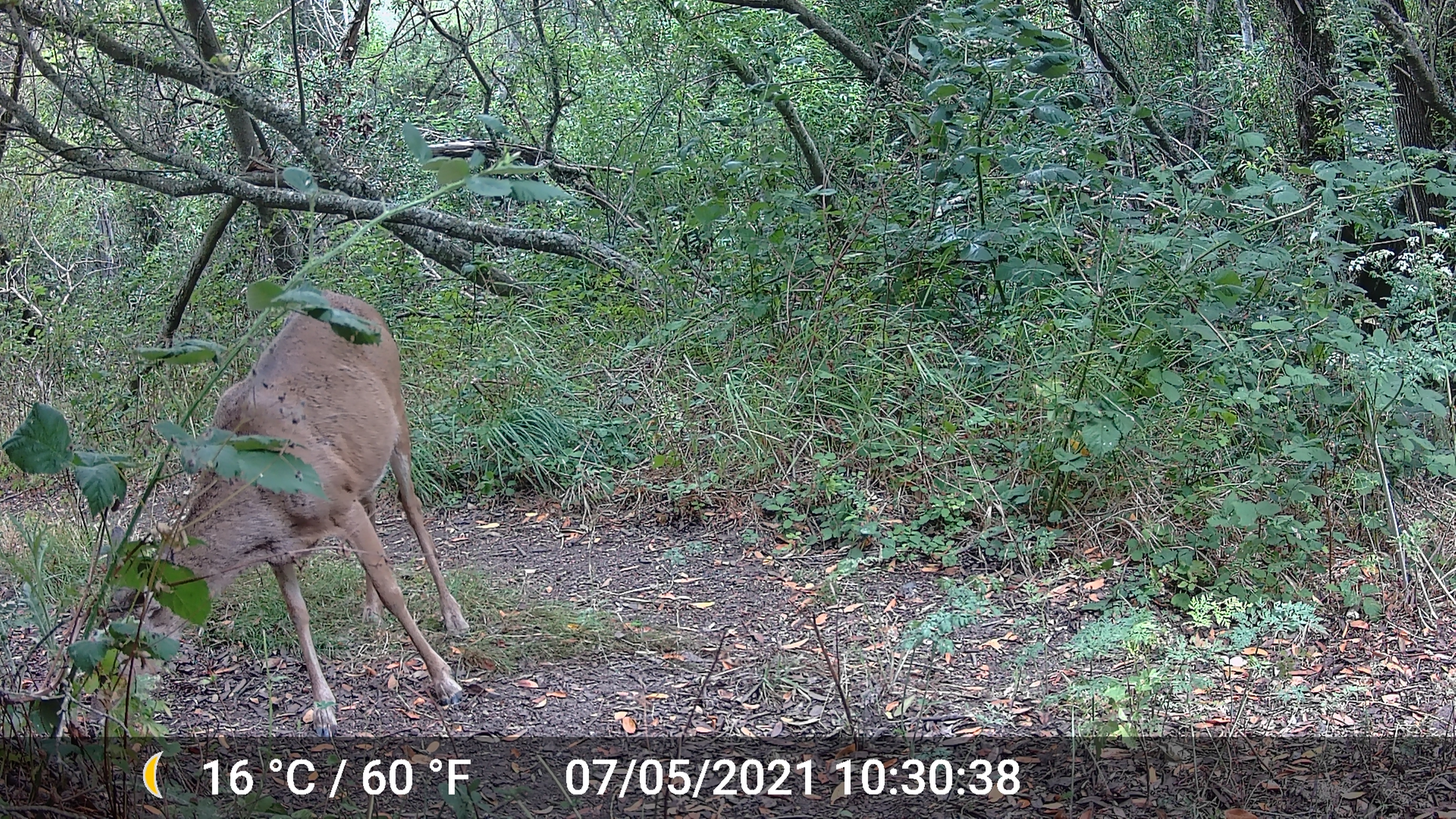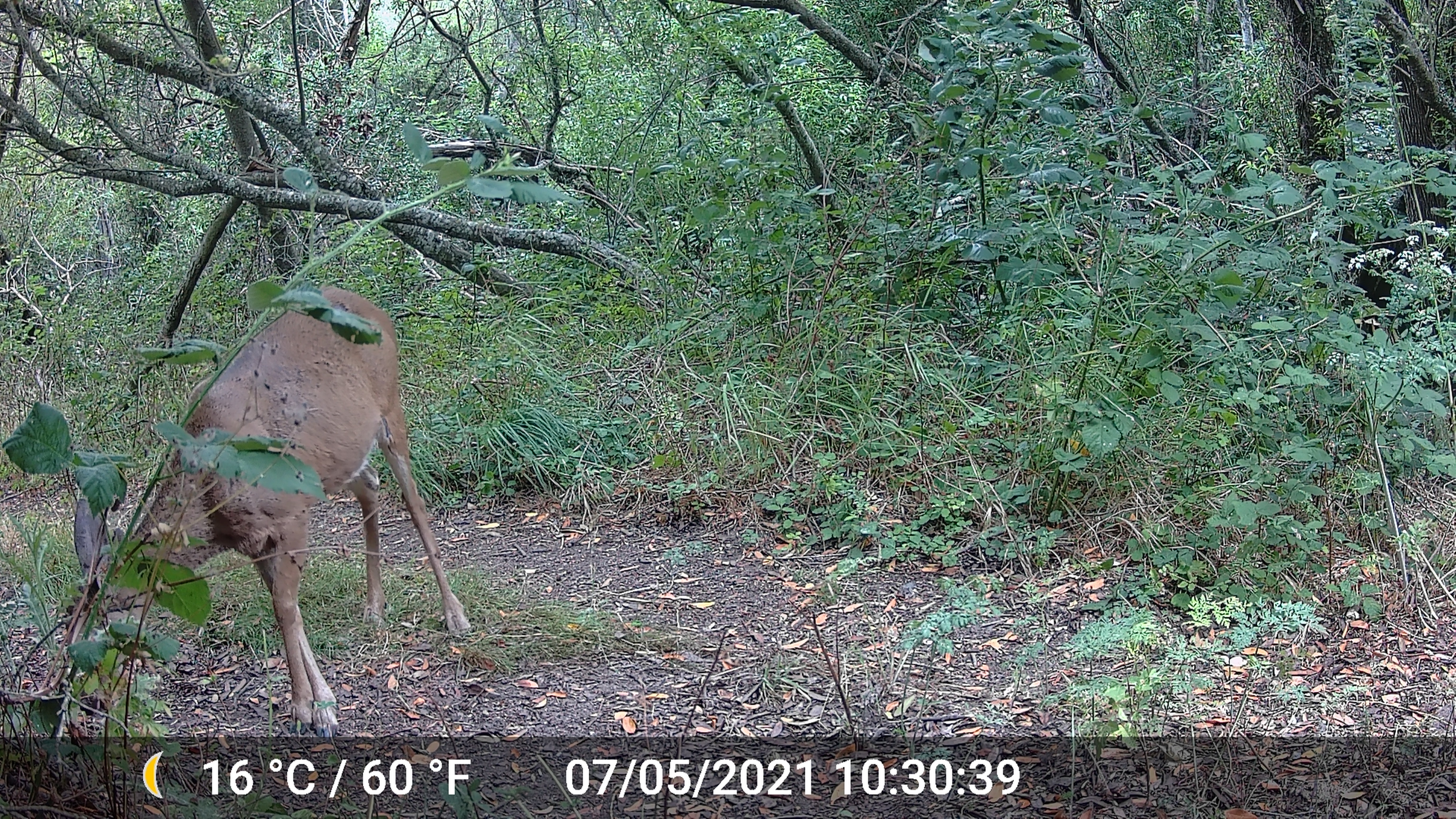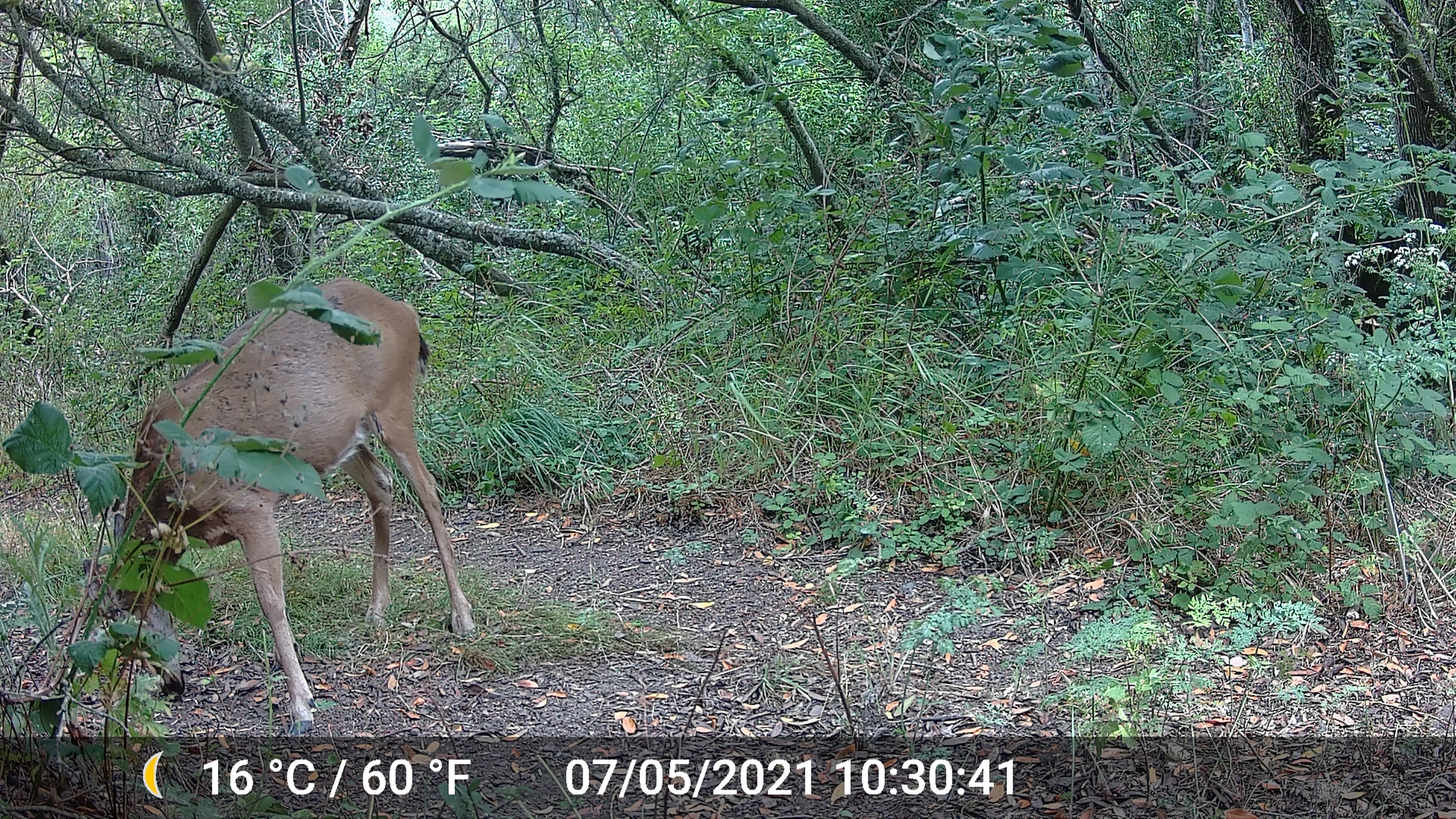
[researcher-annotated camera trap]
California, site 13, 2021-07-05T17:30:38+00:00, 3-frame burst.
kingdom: Animalia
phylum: Chordata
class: Mammalia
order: Artiodactyla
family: Cervidae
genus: Odocoileus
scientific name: Odocoileus hemionus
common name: mule deer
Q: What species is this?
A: Mule deer (Odocoileus hemionus).